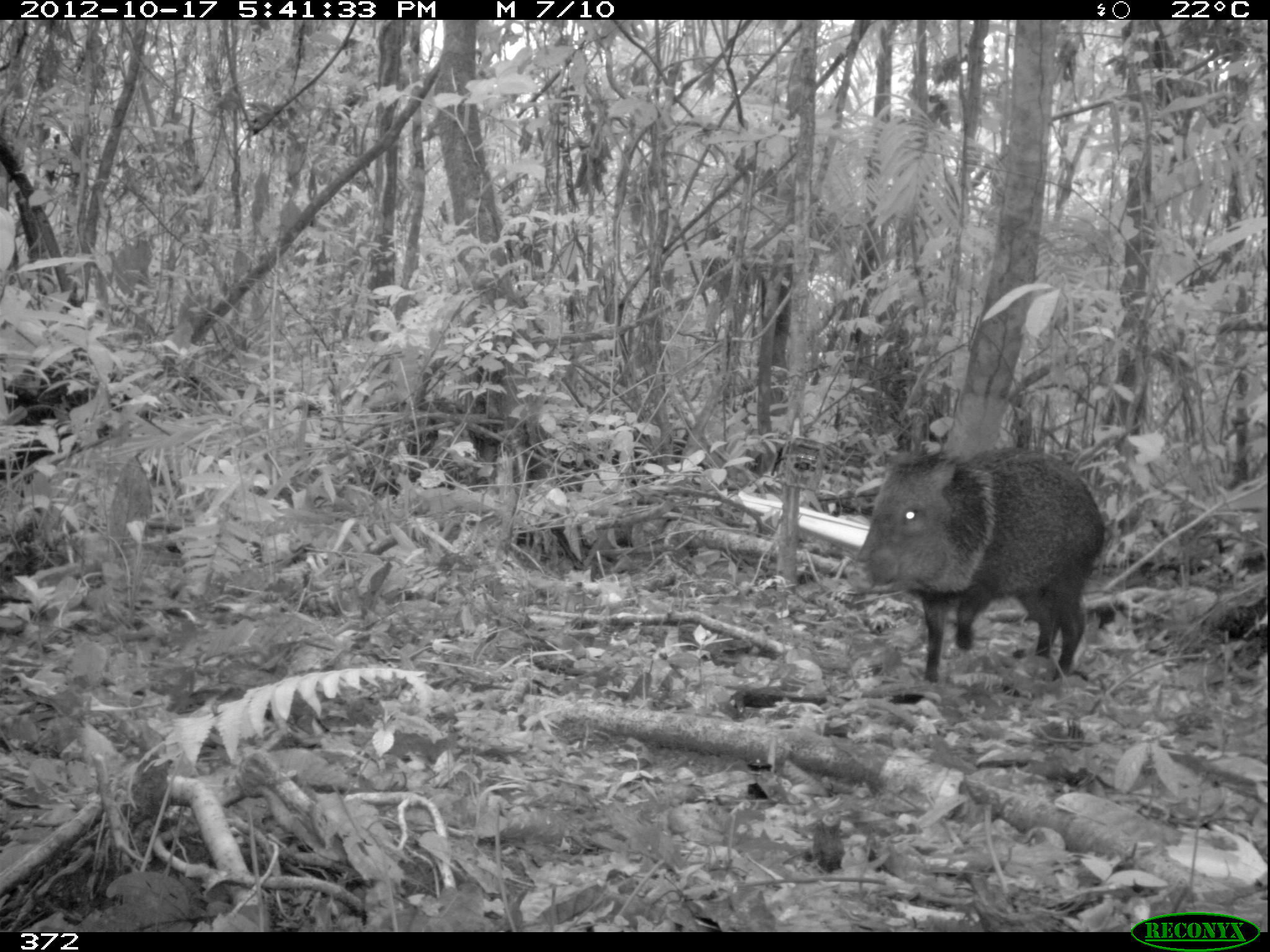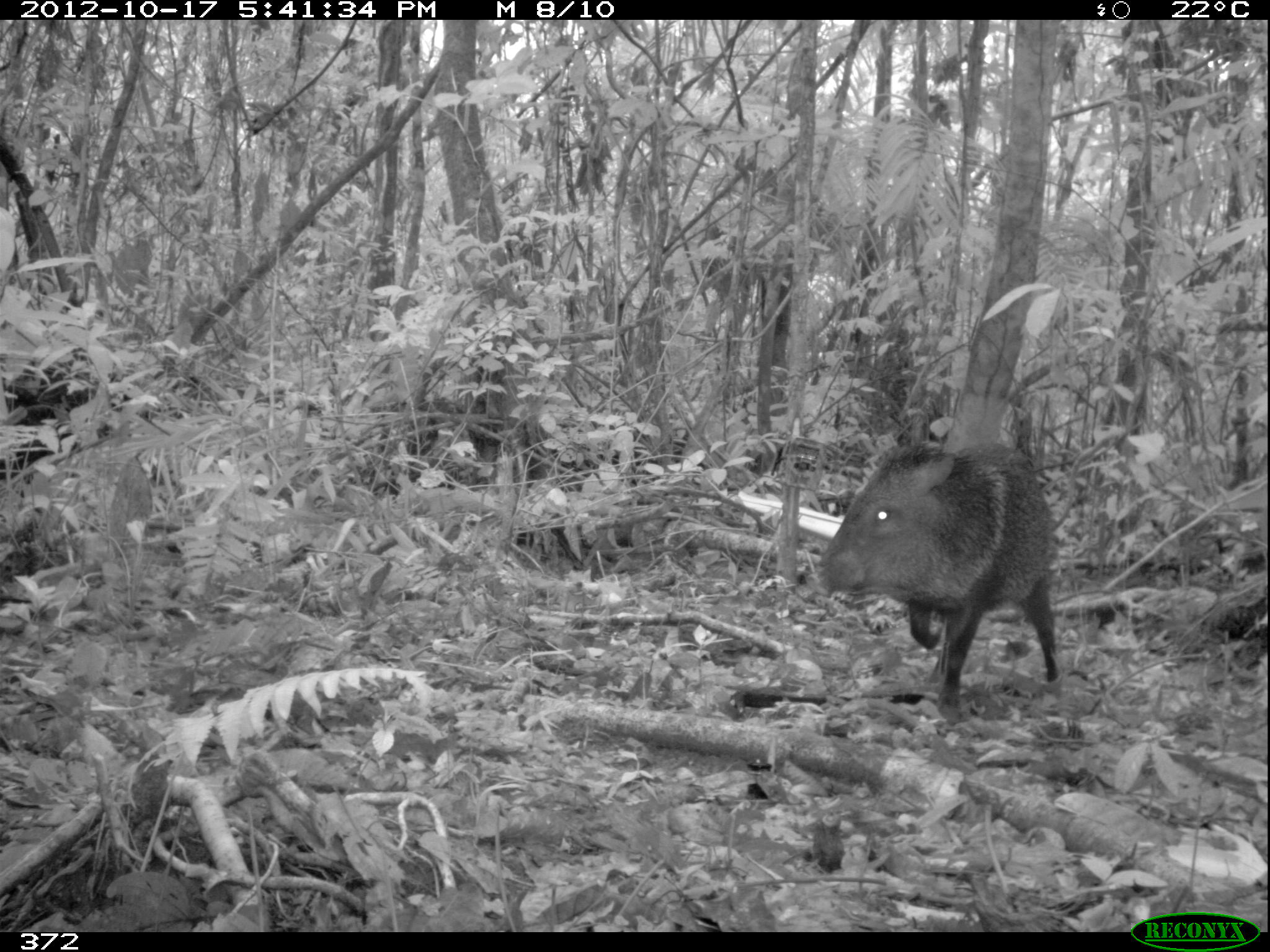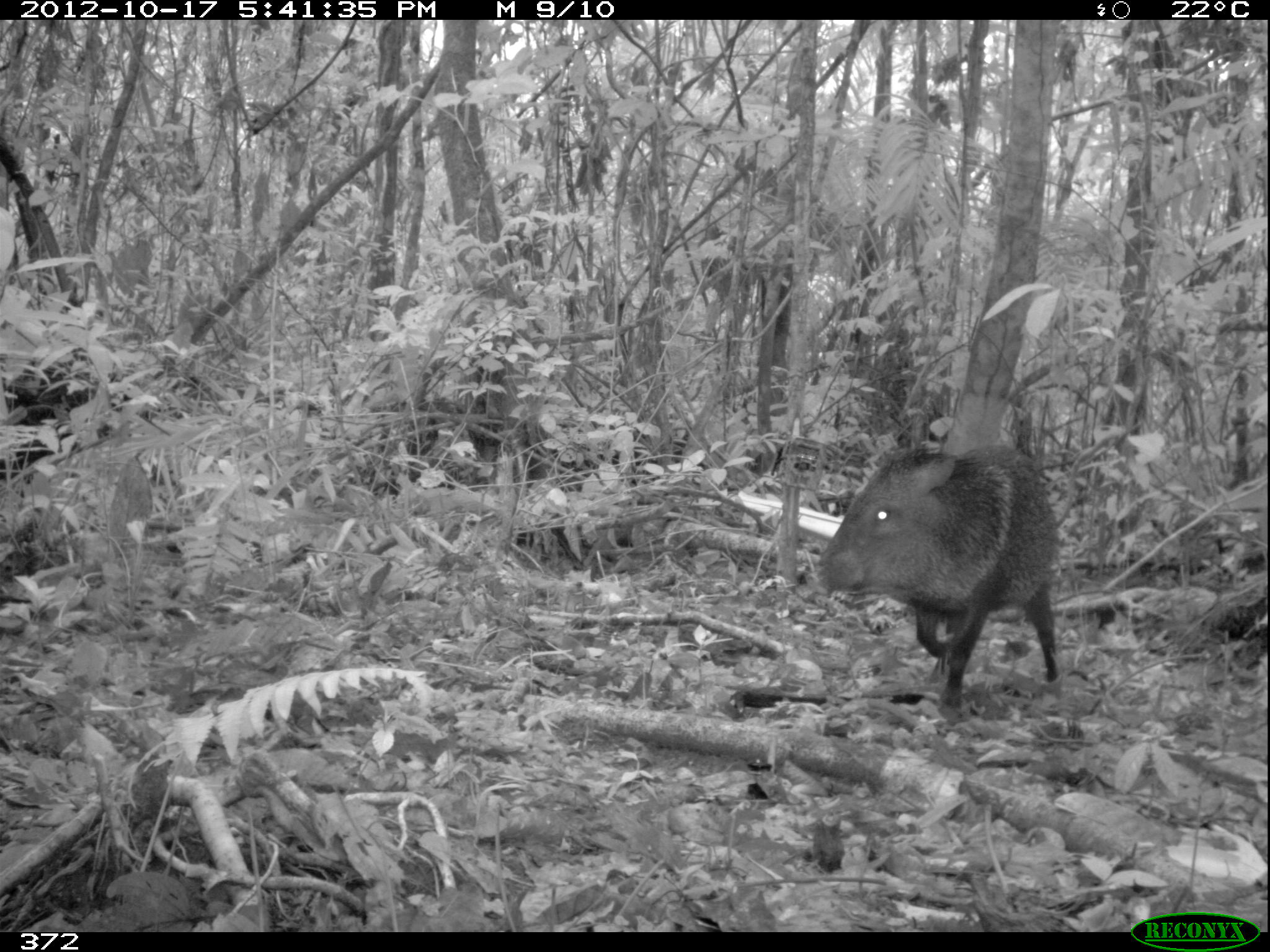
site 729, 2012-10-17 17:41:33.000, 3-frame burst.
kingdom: Animalia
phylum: Chordata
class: Mammalia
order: Artiodactyla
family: Tayassuidae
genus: Pecari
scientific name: Pecari tajacu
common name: collared peccary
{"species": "Pecari tajacu (collared peccary)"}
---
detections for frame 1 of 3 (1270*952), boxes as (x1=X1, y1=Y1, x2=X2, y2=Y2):
pecari tajacu: (x1=842, y1=447, x2=1106, y2=683)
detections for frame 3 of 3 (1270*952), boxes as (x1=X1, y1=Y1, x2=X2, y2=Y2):
pecari tajacu: (x1=812, y1=442, x2=1061, y2=726)